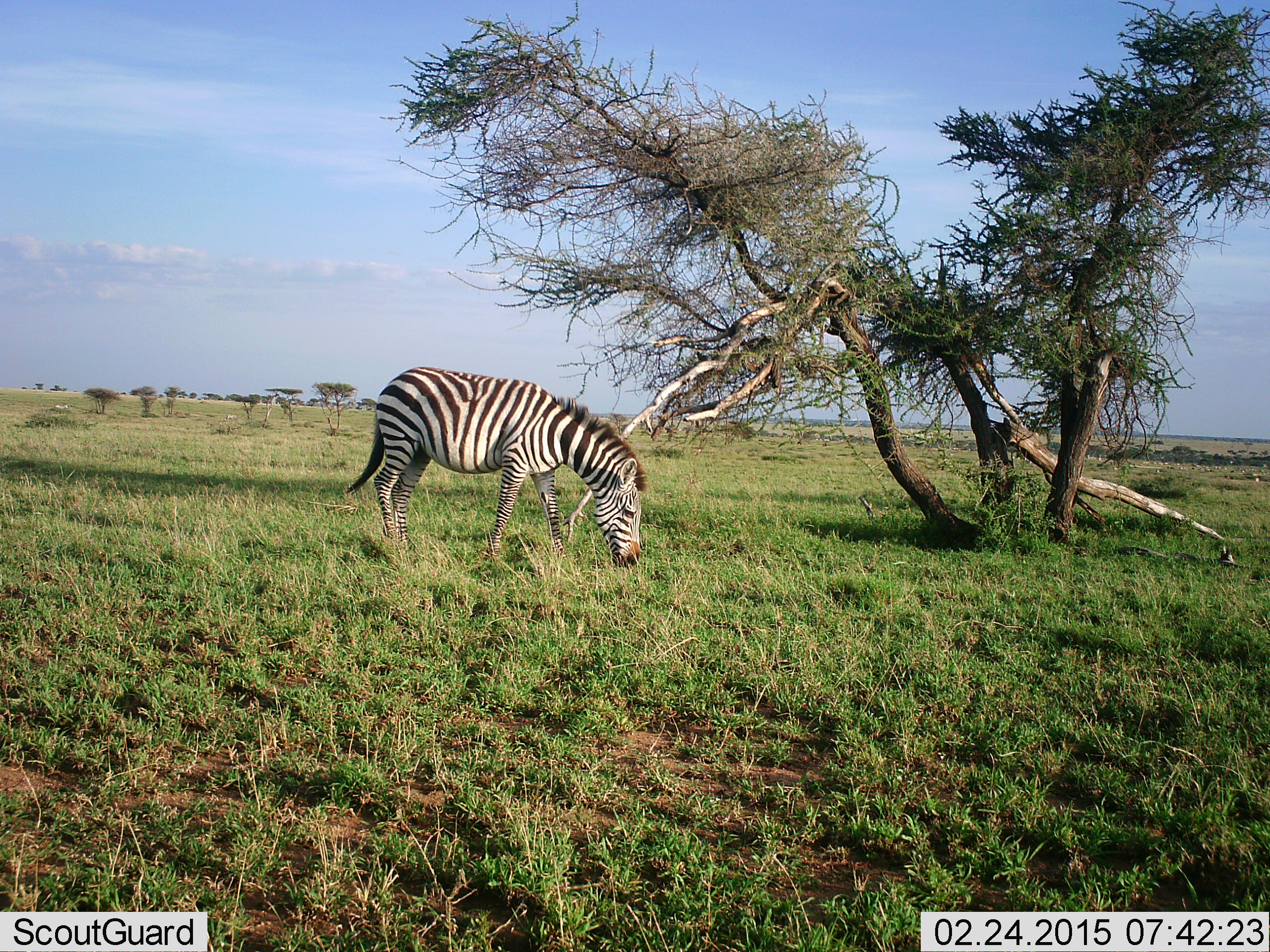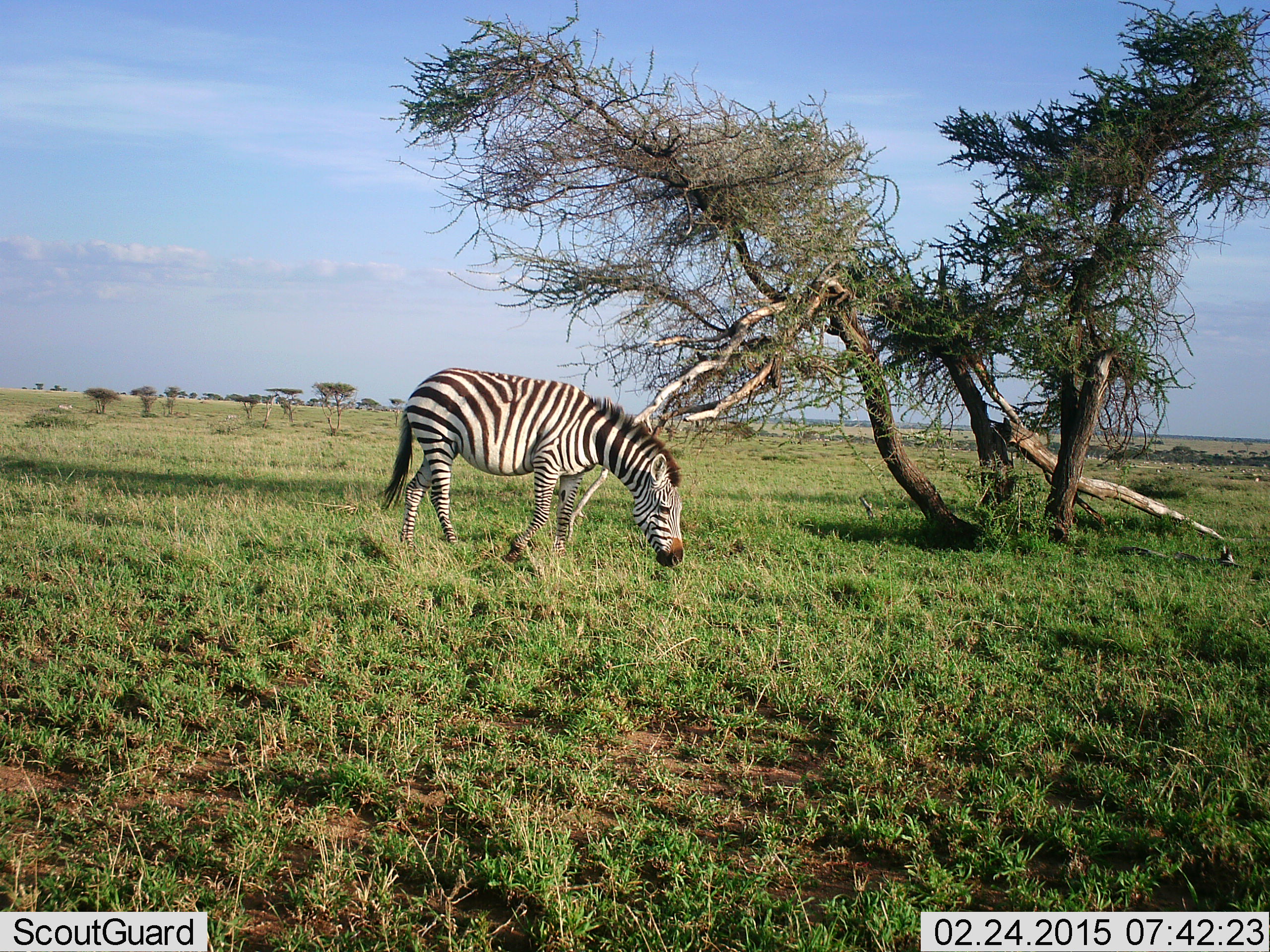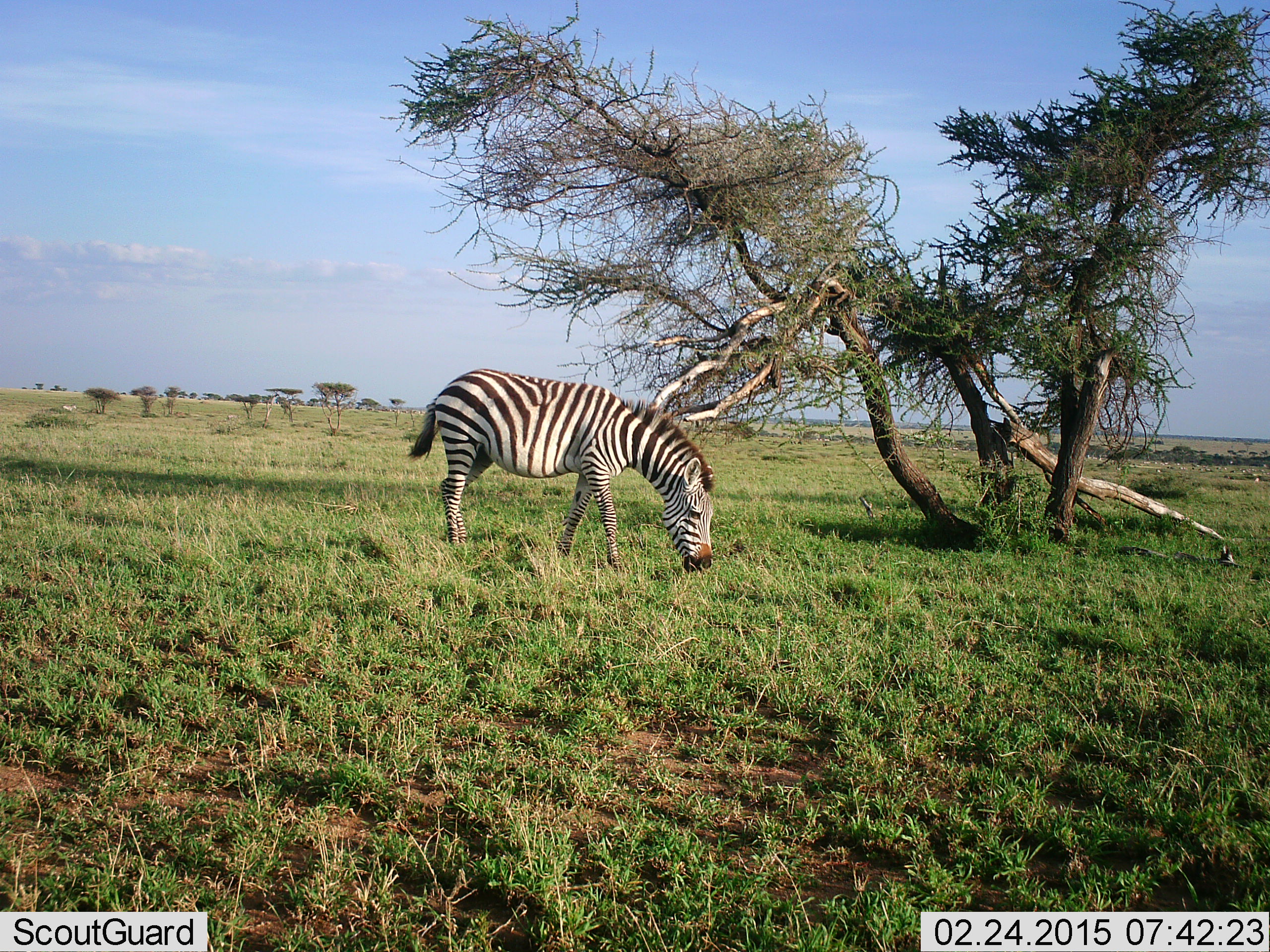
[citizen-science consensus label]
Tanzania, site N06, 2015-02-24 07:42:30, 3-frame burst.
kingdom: Animalia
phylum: Chordata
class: Mammalia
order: Perissodactyla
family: Equidae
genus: Equus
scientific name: Equus quagga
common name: plains zebra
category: zebra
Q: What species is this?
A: Zebra (plains zebra) (Equus quagga).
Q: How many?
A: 1.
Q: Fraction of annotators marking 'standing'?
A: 20%.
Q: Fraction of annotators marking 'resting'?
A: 0%.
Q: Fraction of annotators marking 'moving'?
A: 50%.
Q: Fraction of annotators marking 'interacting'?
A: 0%.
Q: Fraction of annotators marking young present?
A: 0%.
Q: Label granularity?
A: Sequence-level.